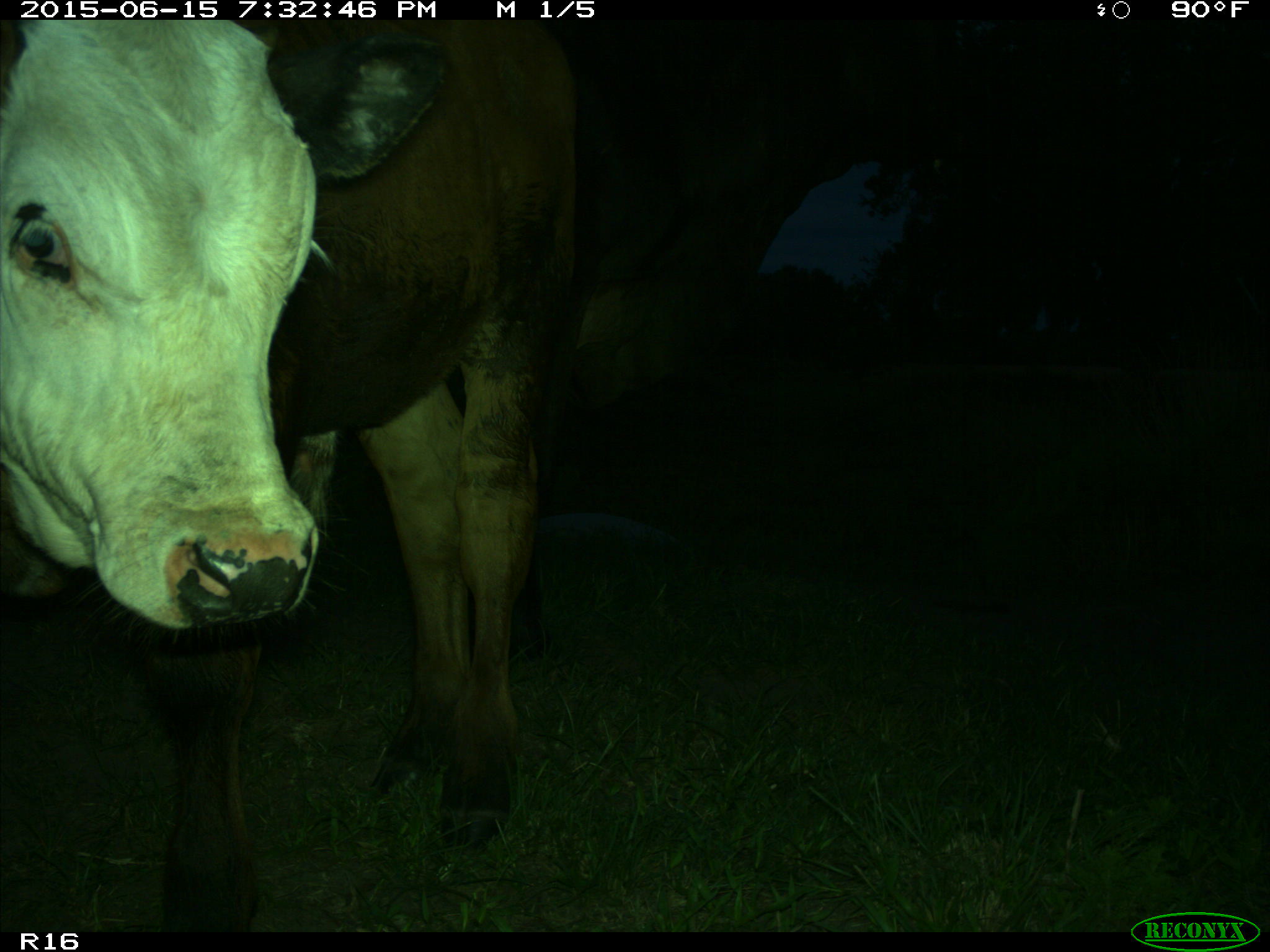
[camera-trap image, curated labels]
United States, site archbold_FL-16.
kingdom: Animalia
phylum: Chordata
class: Mammalia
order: Artiodactyla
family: Bovidae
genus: Bos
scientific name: Bos taurus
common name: domestic cow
Bos taurus (domestic cow).